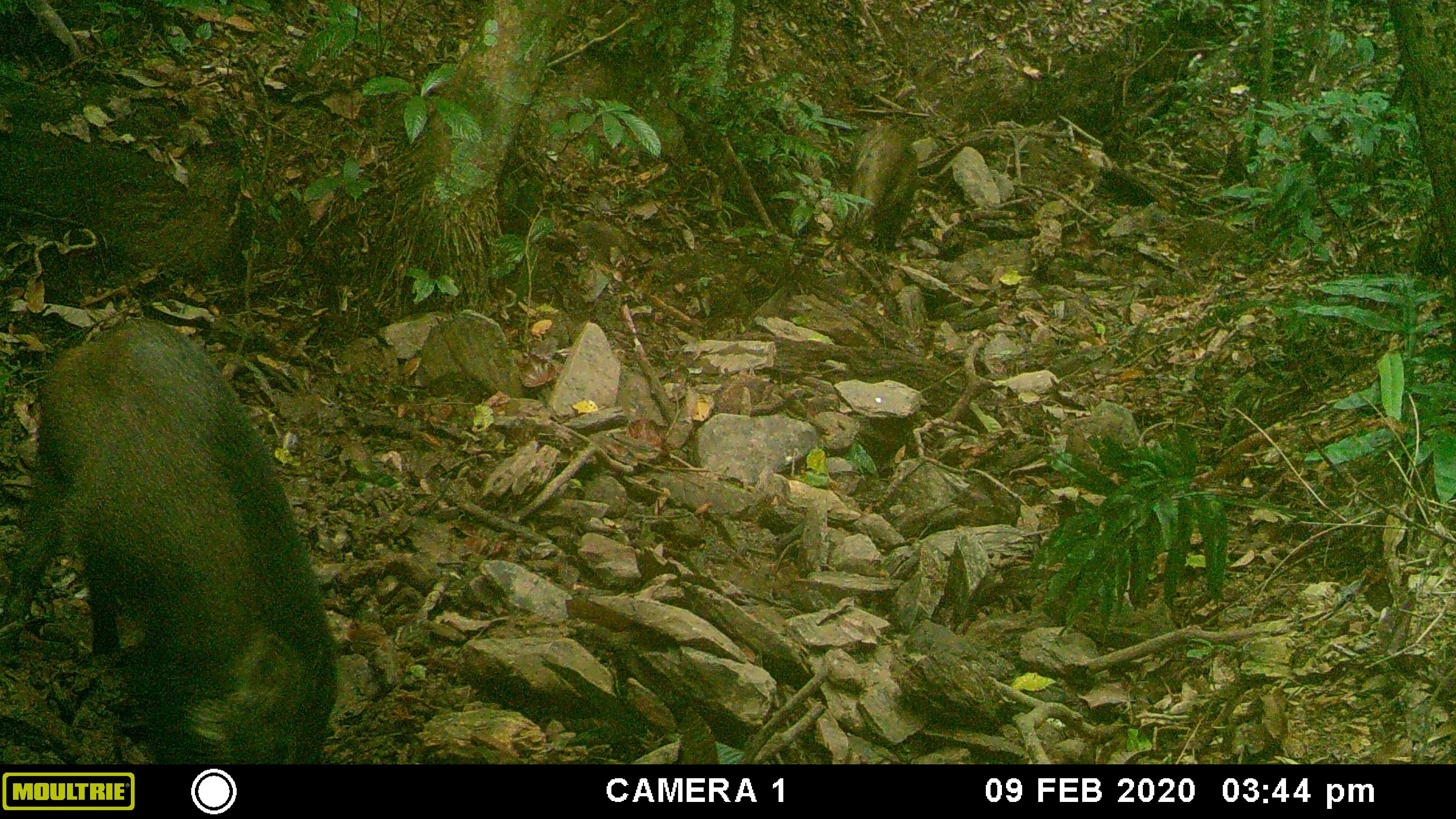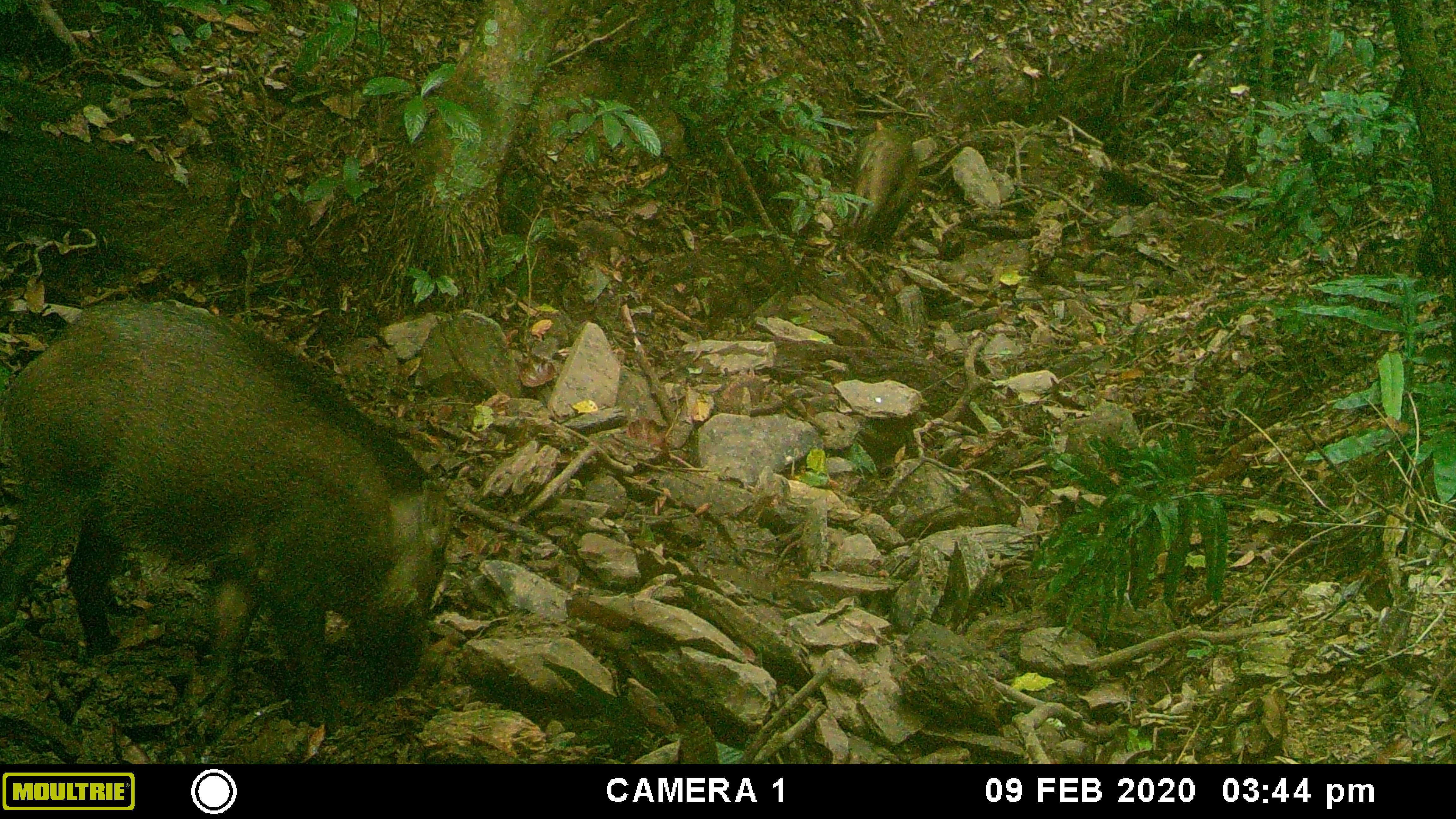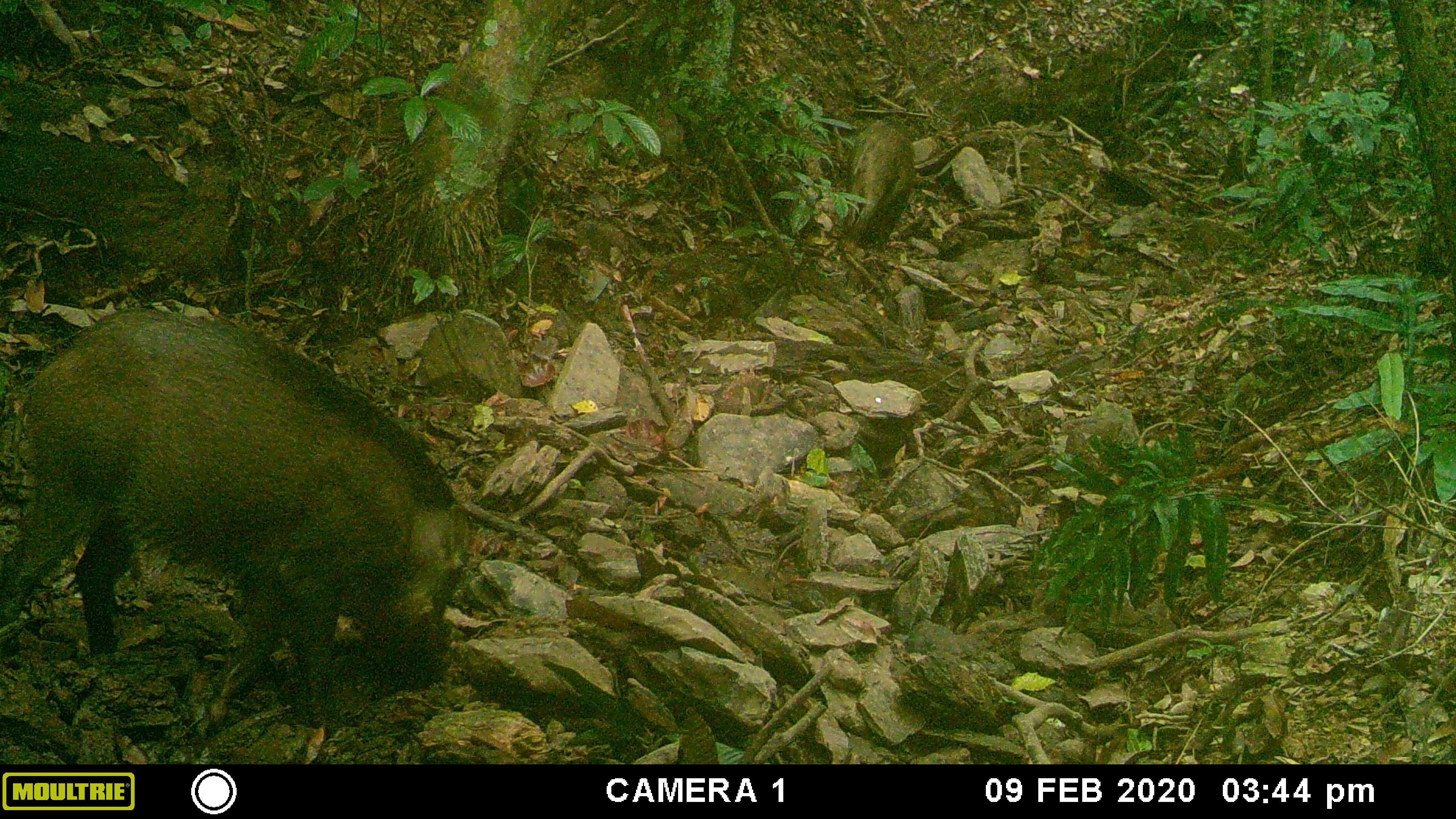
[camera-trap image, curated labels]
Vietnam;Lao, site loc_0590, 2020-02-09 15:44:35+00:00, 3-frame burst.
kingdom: Animalia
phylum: Chordata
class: Mammalia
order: Artiodactyla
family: Suidae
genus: Sus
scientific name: Sus scrofa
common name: eurasian wild pig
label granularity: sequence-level